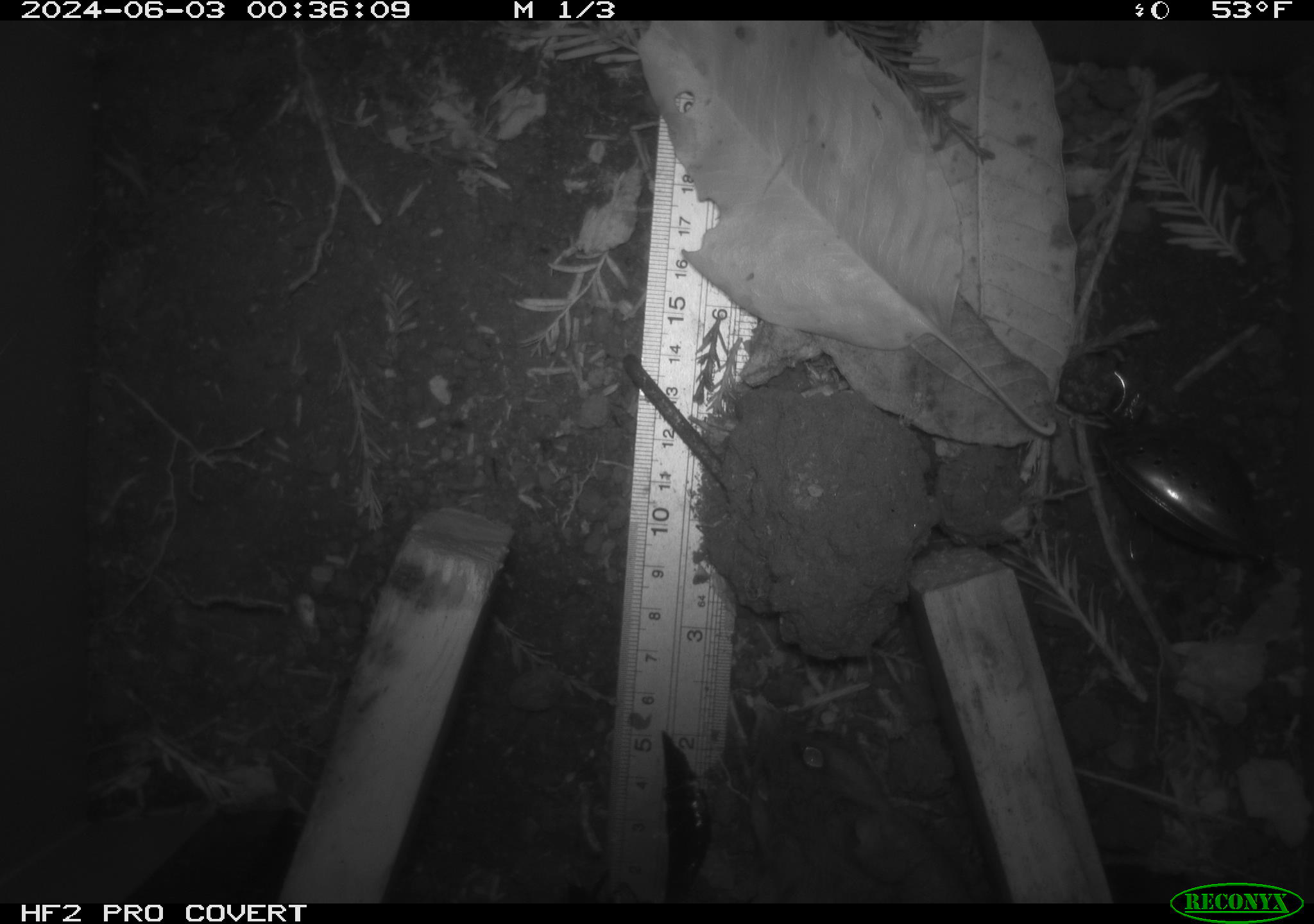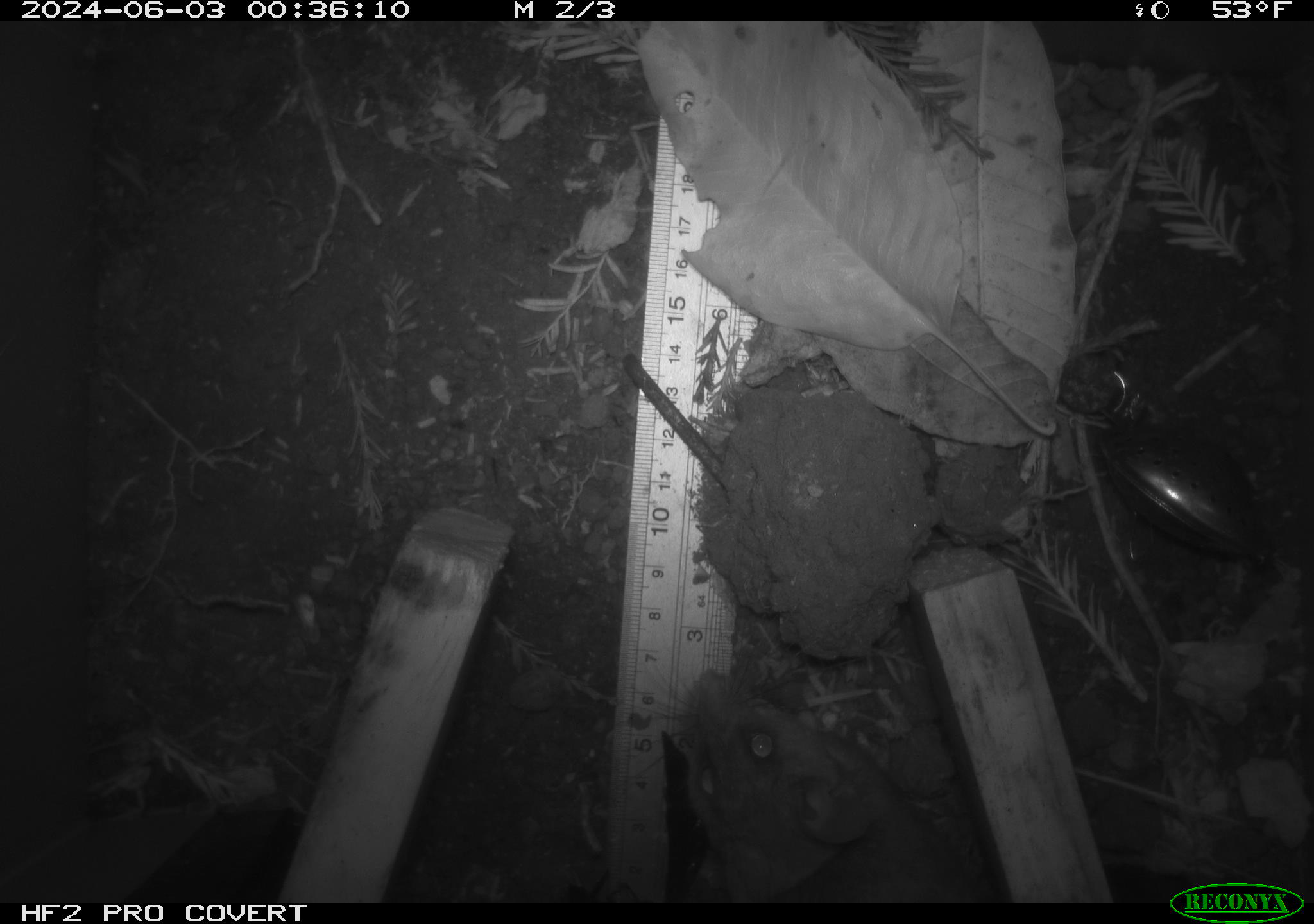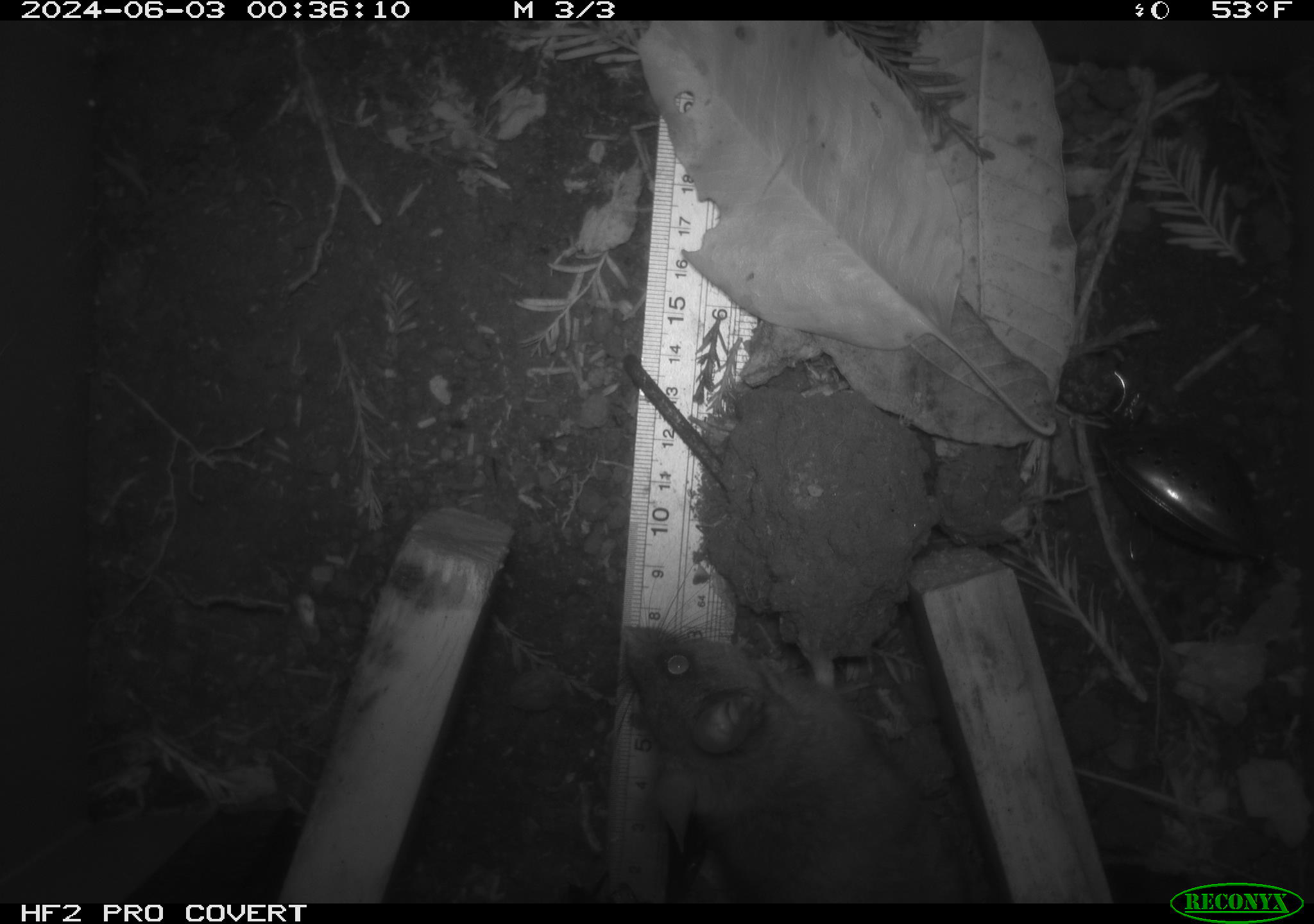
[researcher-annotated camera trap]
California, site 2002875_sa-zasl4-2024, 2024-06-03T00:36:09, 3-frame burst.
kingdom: Animalia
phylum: Chordata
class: Mammalia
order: Rodentia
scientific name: Rodentia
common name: rodent